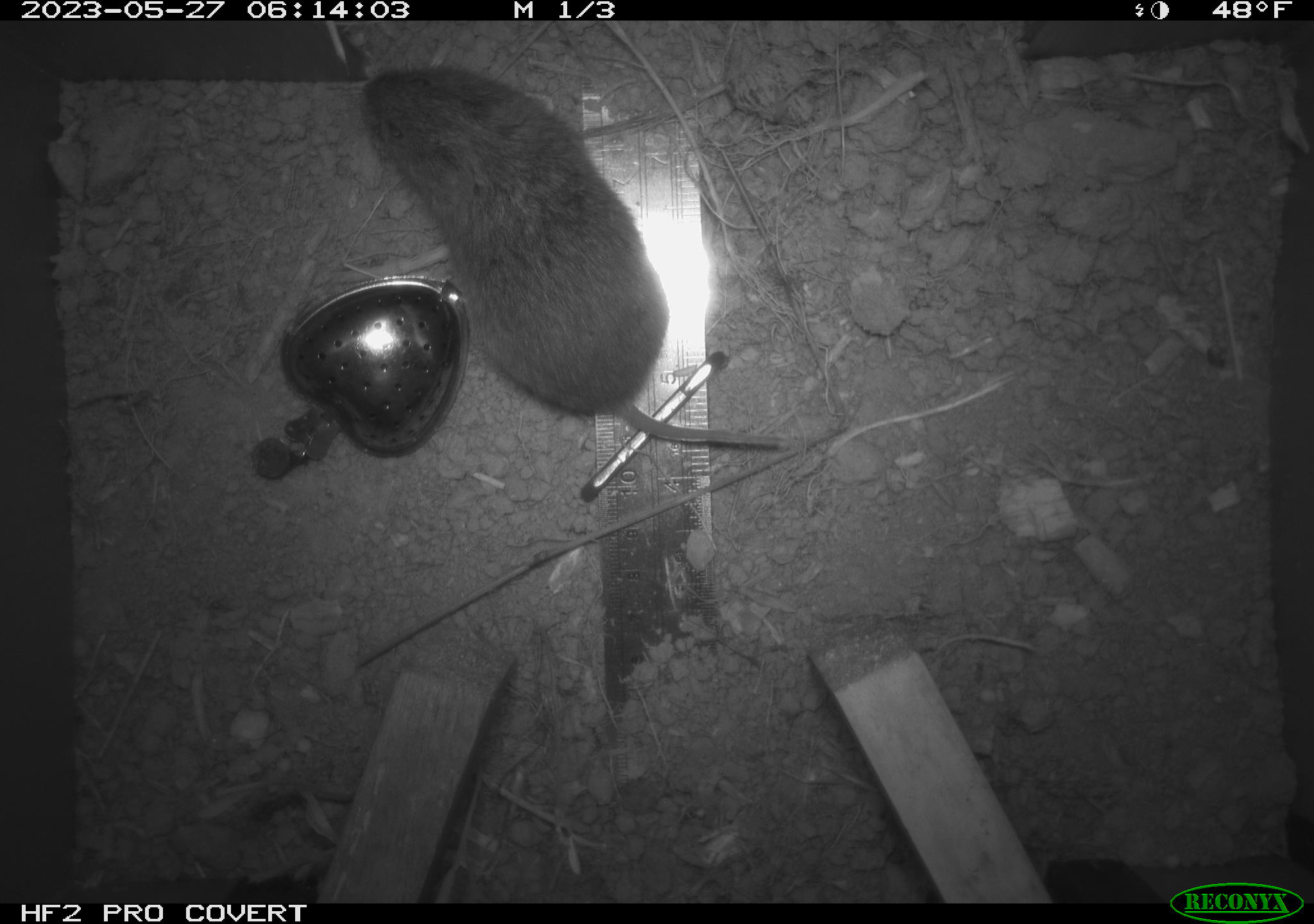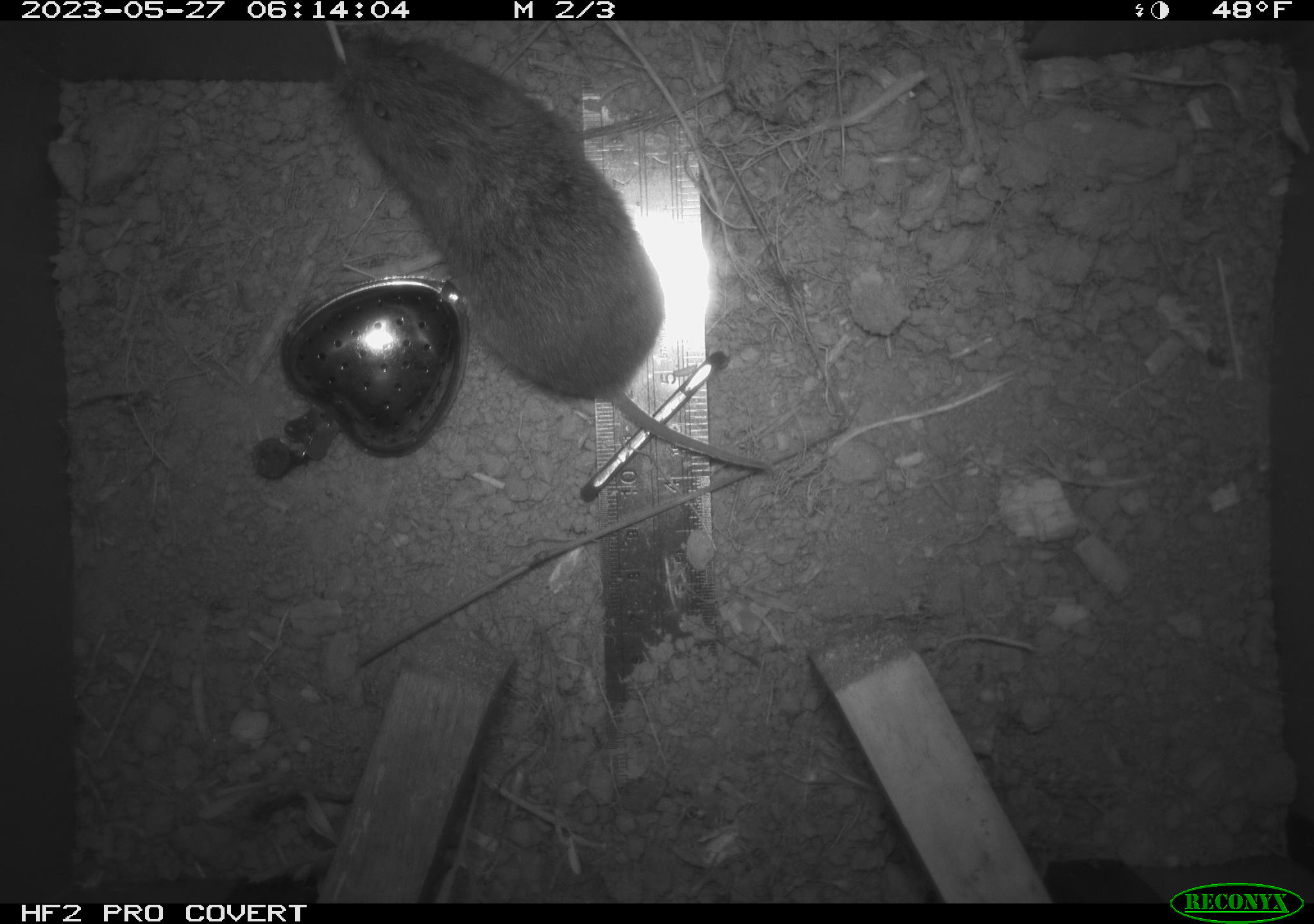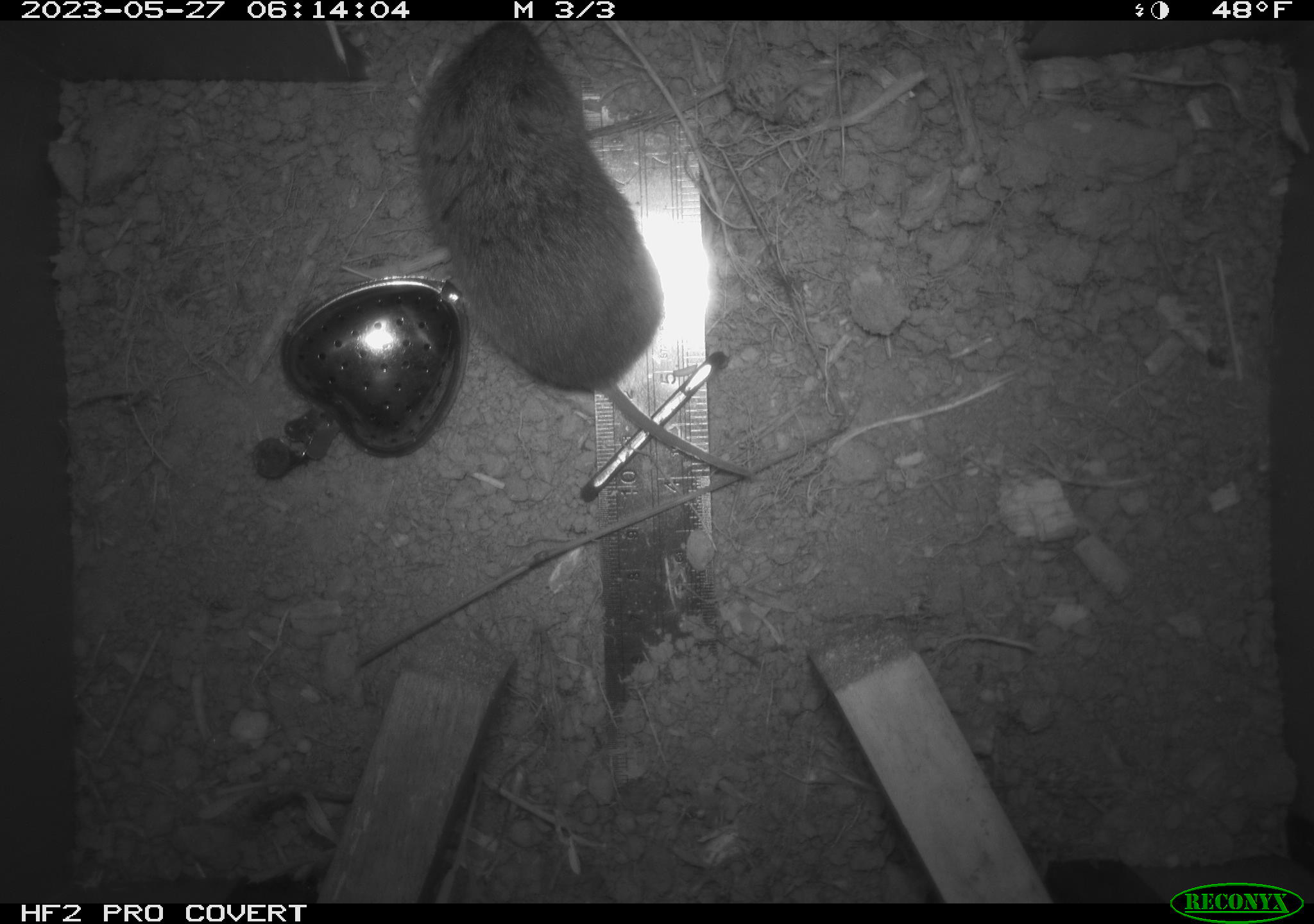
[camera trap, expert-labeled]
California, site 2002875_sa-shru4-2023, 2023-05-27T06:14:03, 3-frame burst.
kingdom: Animalia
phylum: Chordata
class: Mammalia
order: Rodentia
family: Cricetidae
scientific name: Arvicolinae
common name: voles, lemmings, and muskrats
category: arvicolinae subfamily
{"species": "arvicolinae subfamily (voles, lemmings, and muskrats) (Arvicolinae)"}